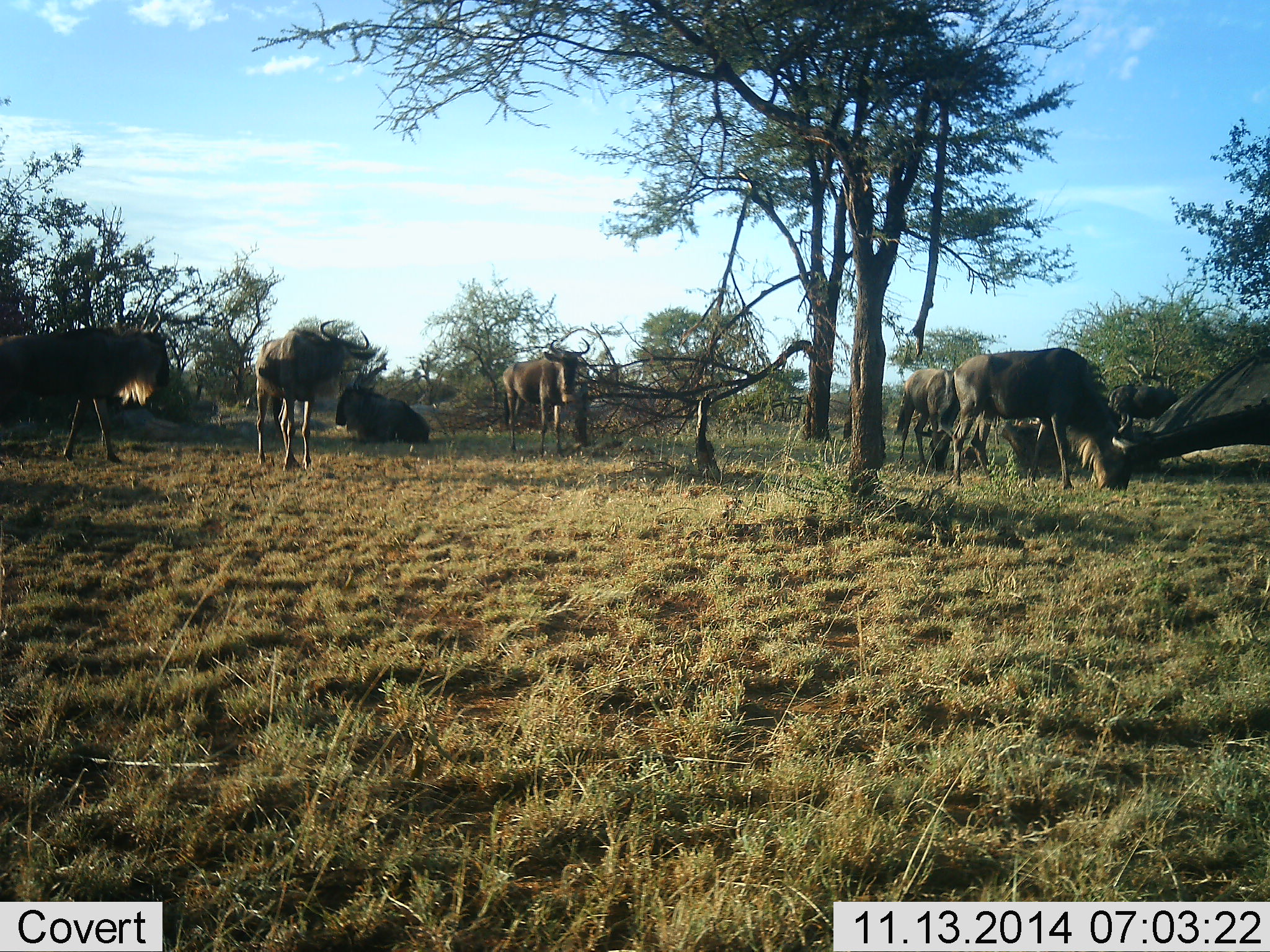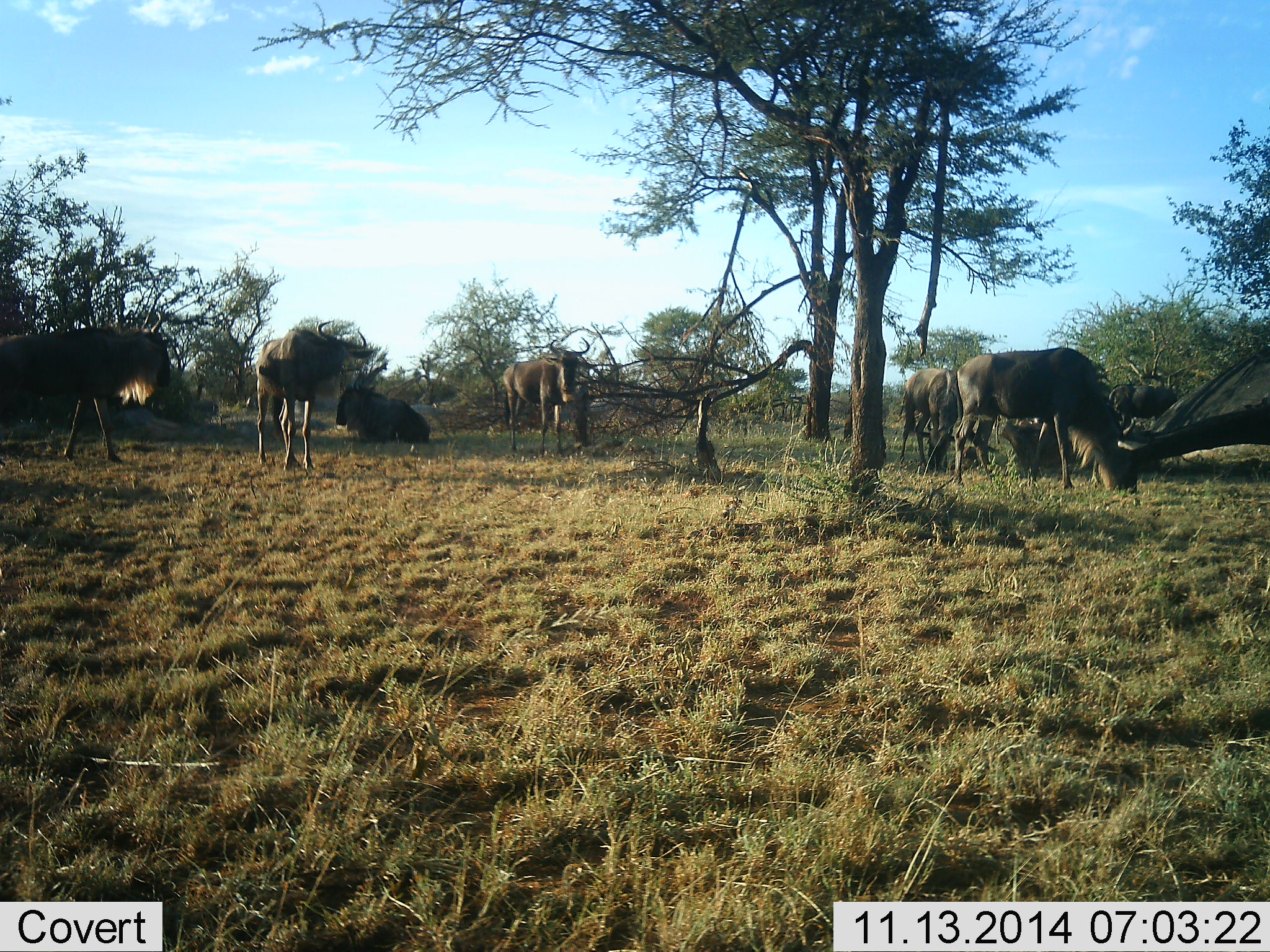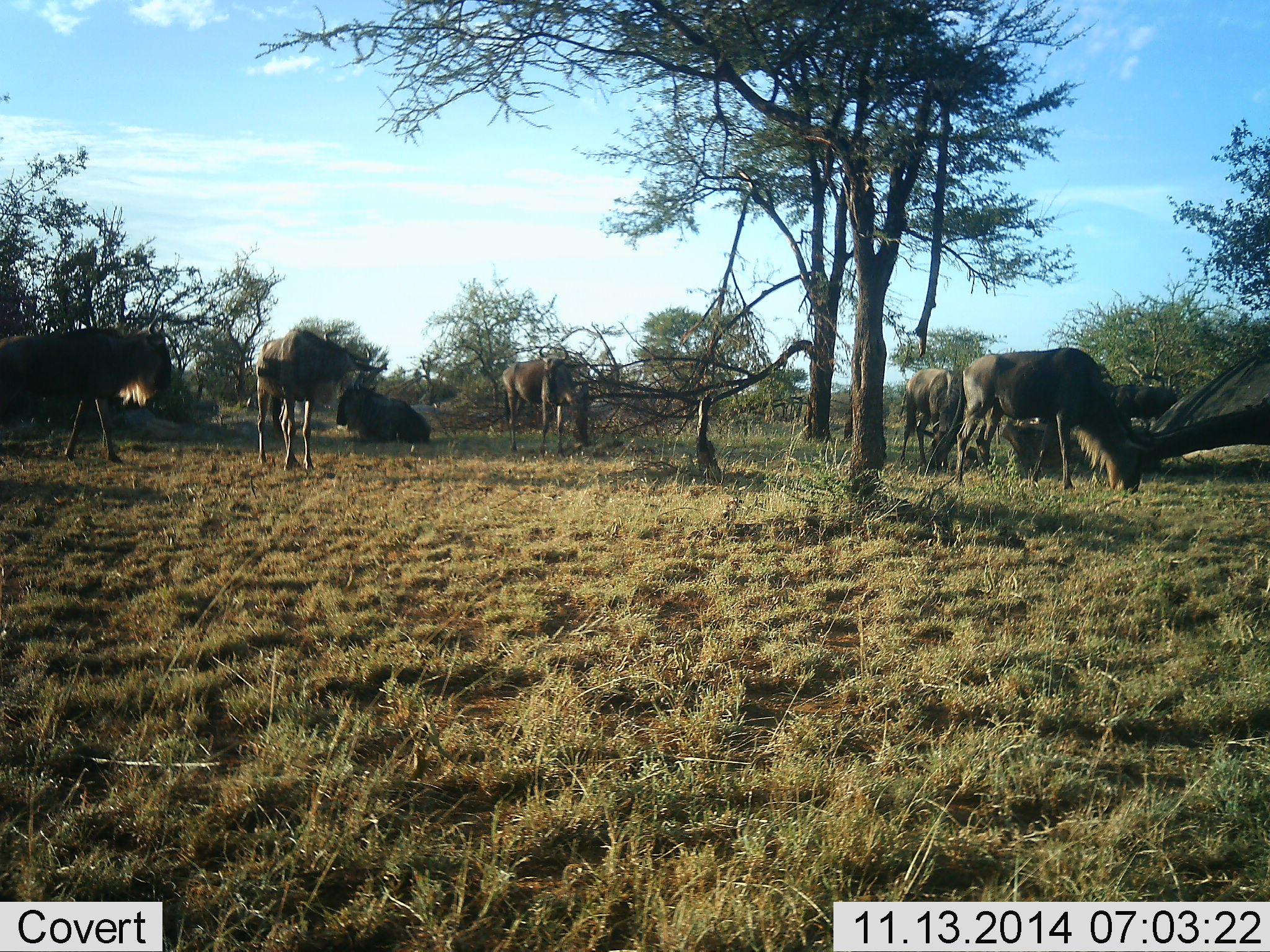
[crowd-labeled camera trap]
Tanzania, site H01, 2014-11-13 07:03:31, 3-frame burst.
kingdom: Animalia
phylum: Chordata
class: Mammalia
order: Artiodactyla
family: Bovidae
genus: Connochaetes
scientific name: Connochaetes taurinus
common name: blue wildebeest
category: wildebeest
Wildebeest (blue wildebeest) (Connochaetes taurinus), count 7. Behavior (volunteer vote fractions): standing 70%, resting 50%, moving 30%, interacting 0%. Young present (vote fraction): 0%. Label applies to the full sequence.